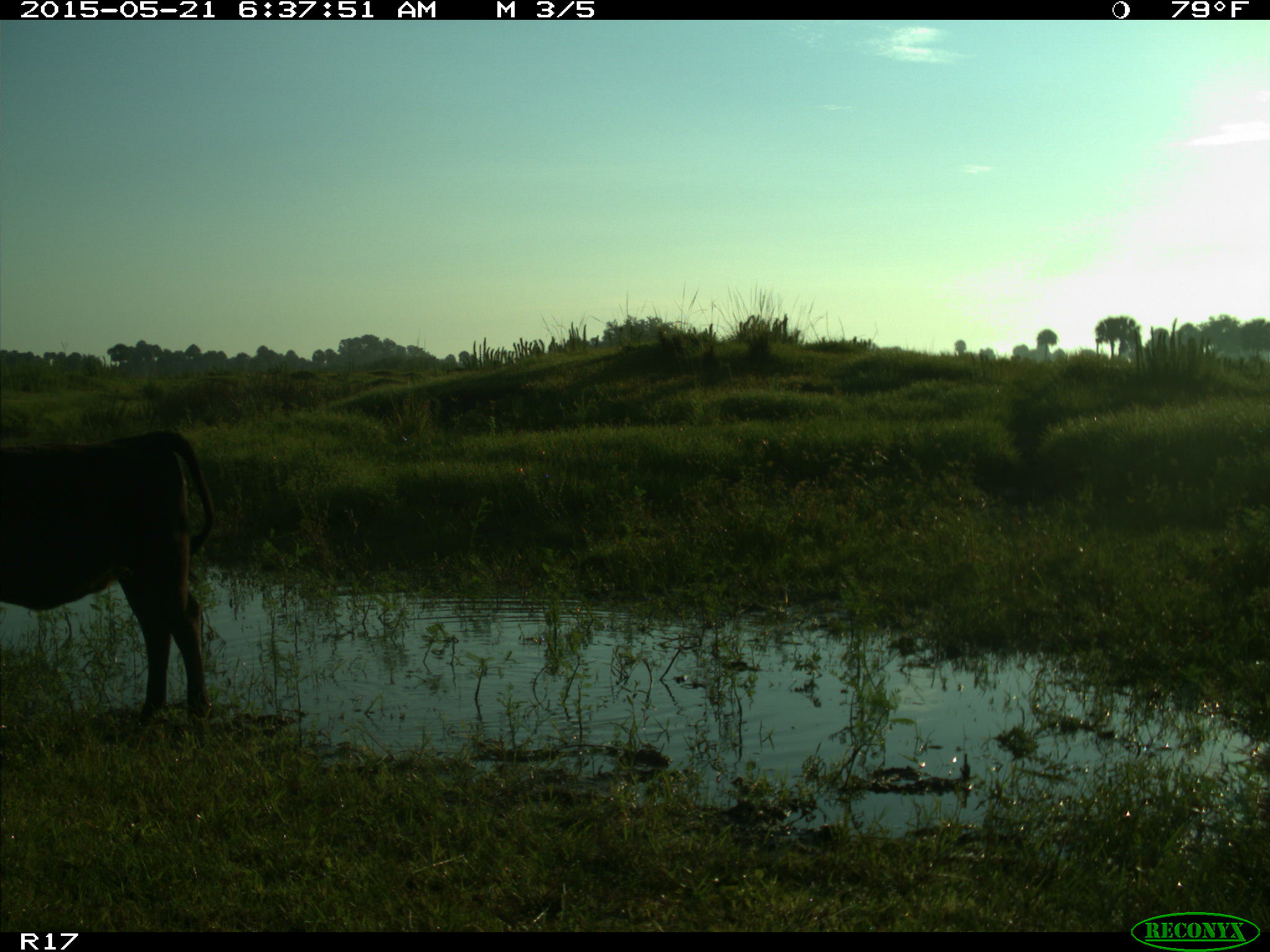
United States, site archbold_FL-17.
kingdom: Animalia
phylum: Chordata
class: Mammalia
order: Artiodactyla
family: Bovidae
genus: Bos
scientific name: Bos taurus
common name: domestic cow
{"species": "Bos taurus (domestic cow)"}